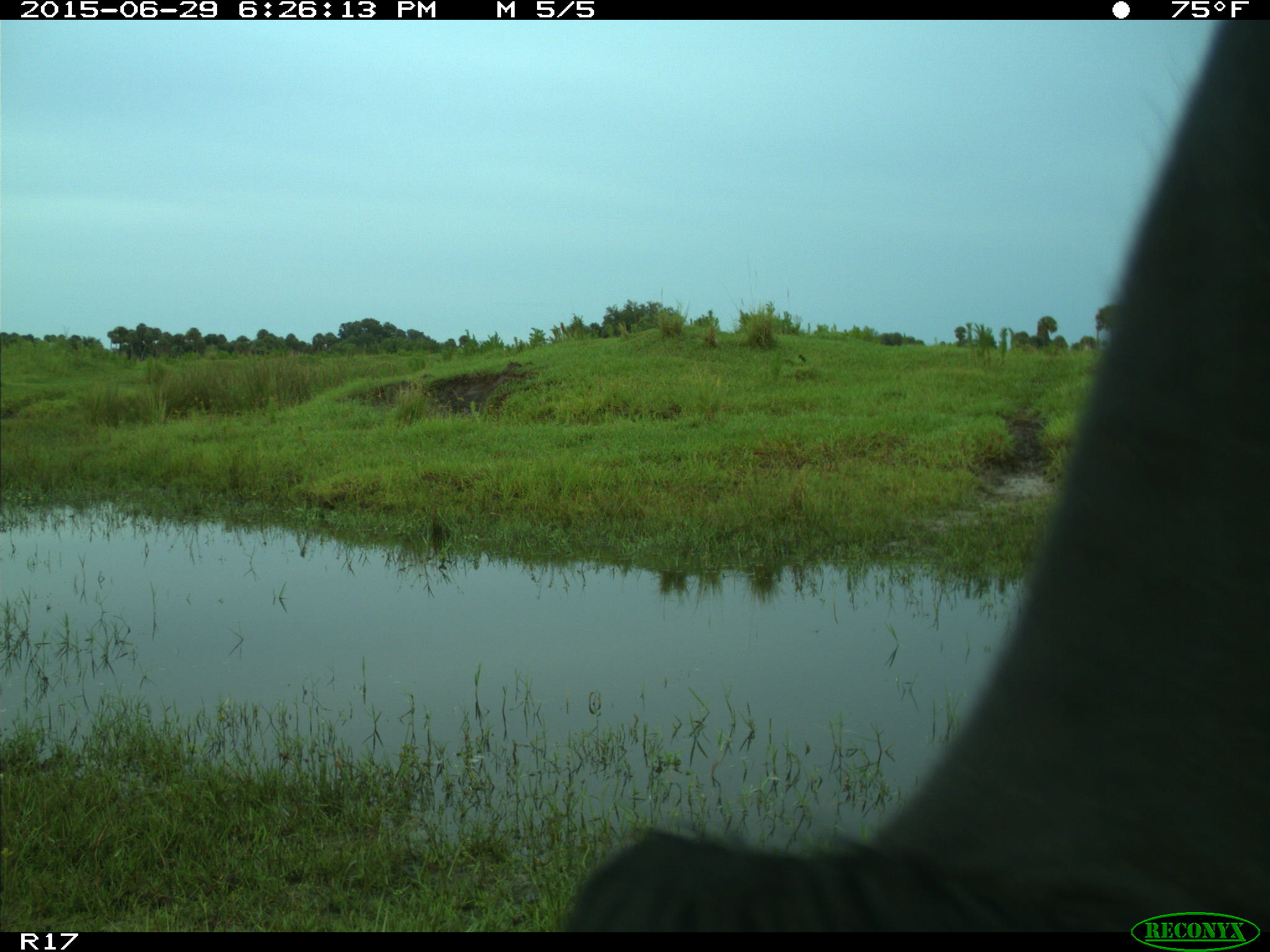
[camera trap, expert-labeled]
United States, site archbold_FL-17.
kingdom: Animalia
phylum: Chordata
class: Mammalia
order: Artiodactyla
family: Bovidae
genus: Bos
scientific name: Bos taurus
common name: domestic cow